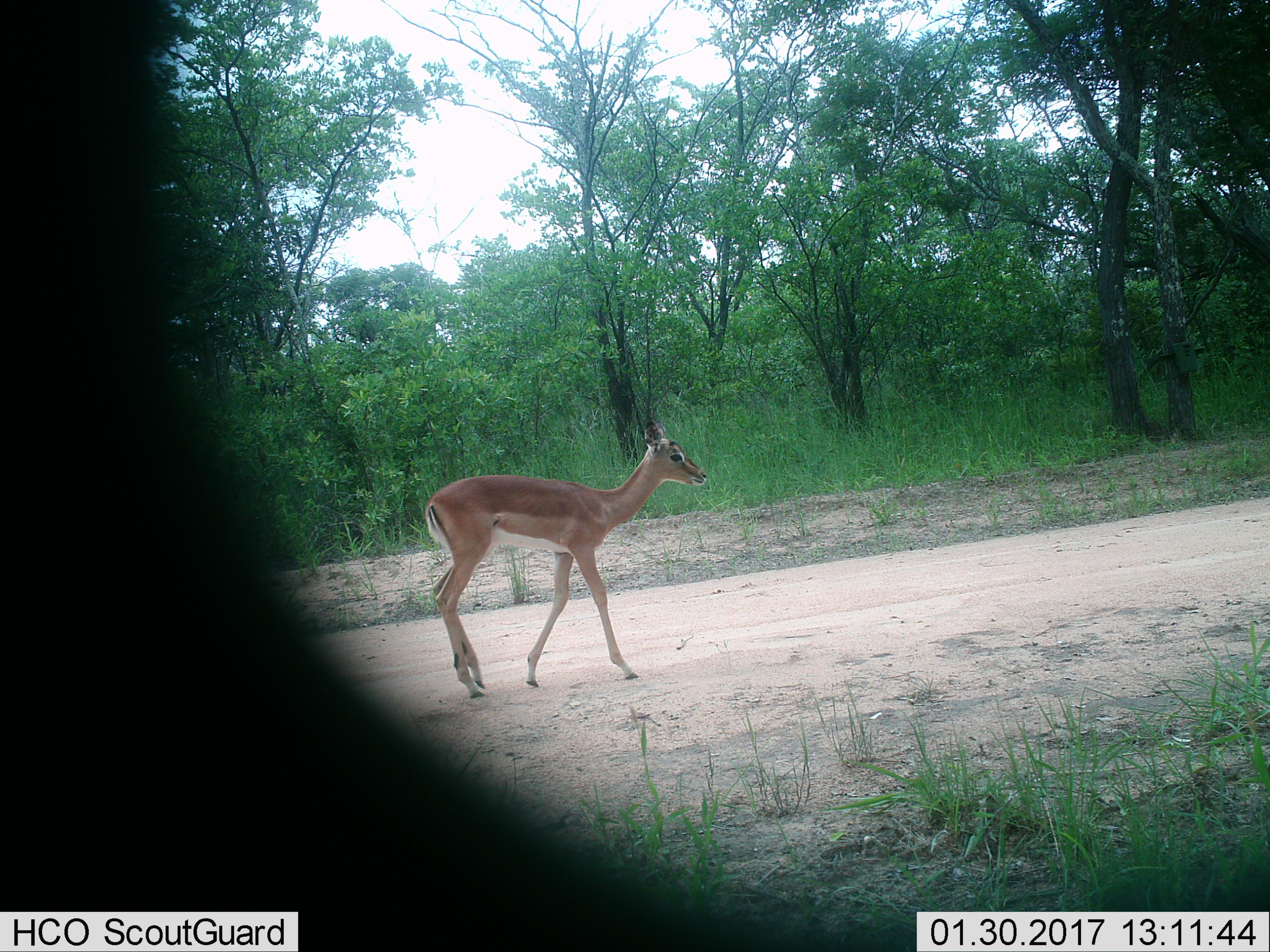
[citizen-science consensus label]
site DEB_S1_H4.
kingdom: Animalia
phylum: Chordata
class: Mammalia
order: Artiodactyla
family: Bovidae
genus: Aepyceros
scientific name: Aepyceros melampus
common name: impala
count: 1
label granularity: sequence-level